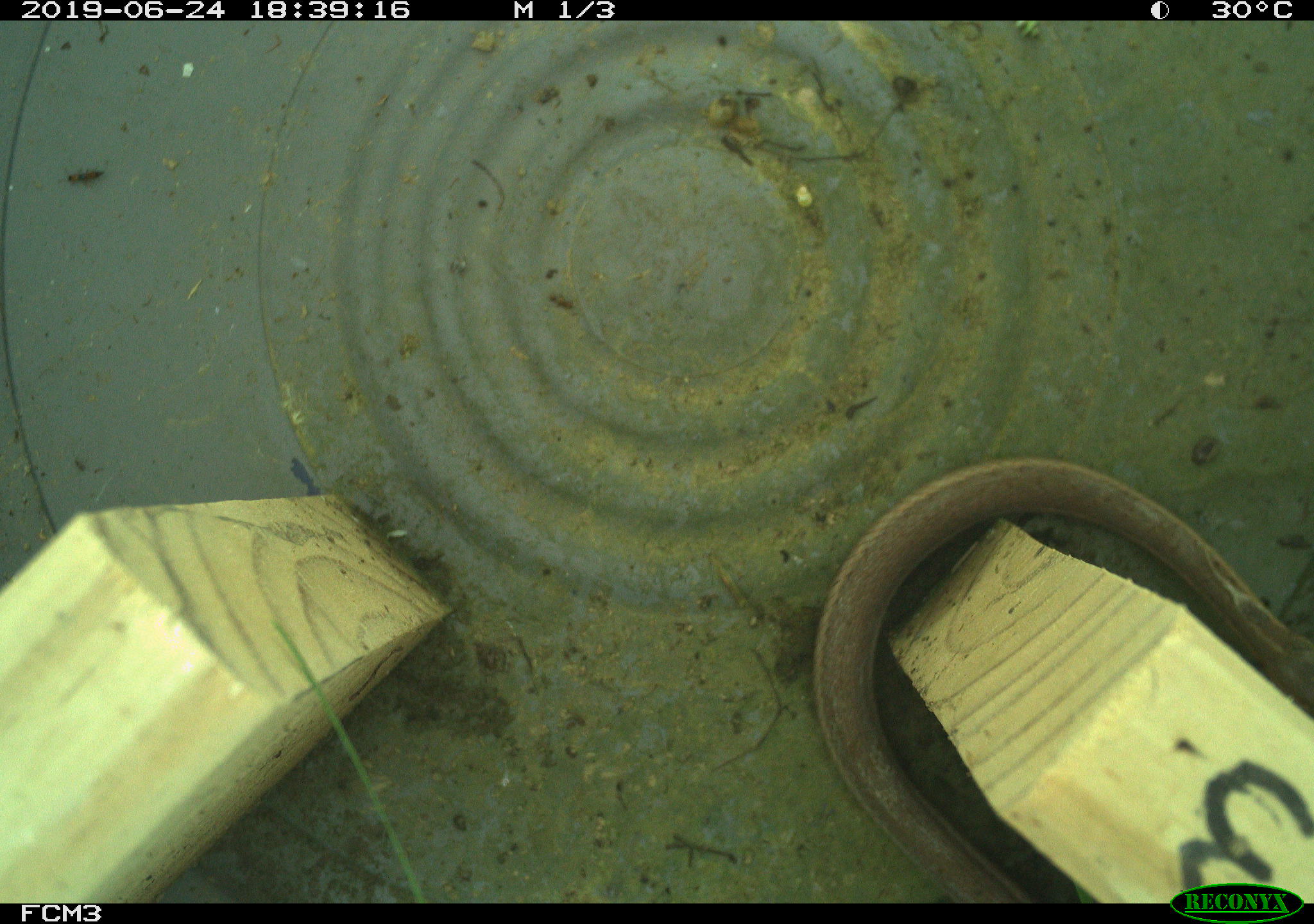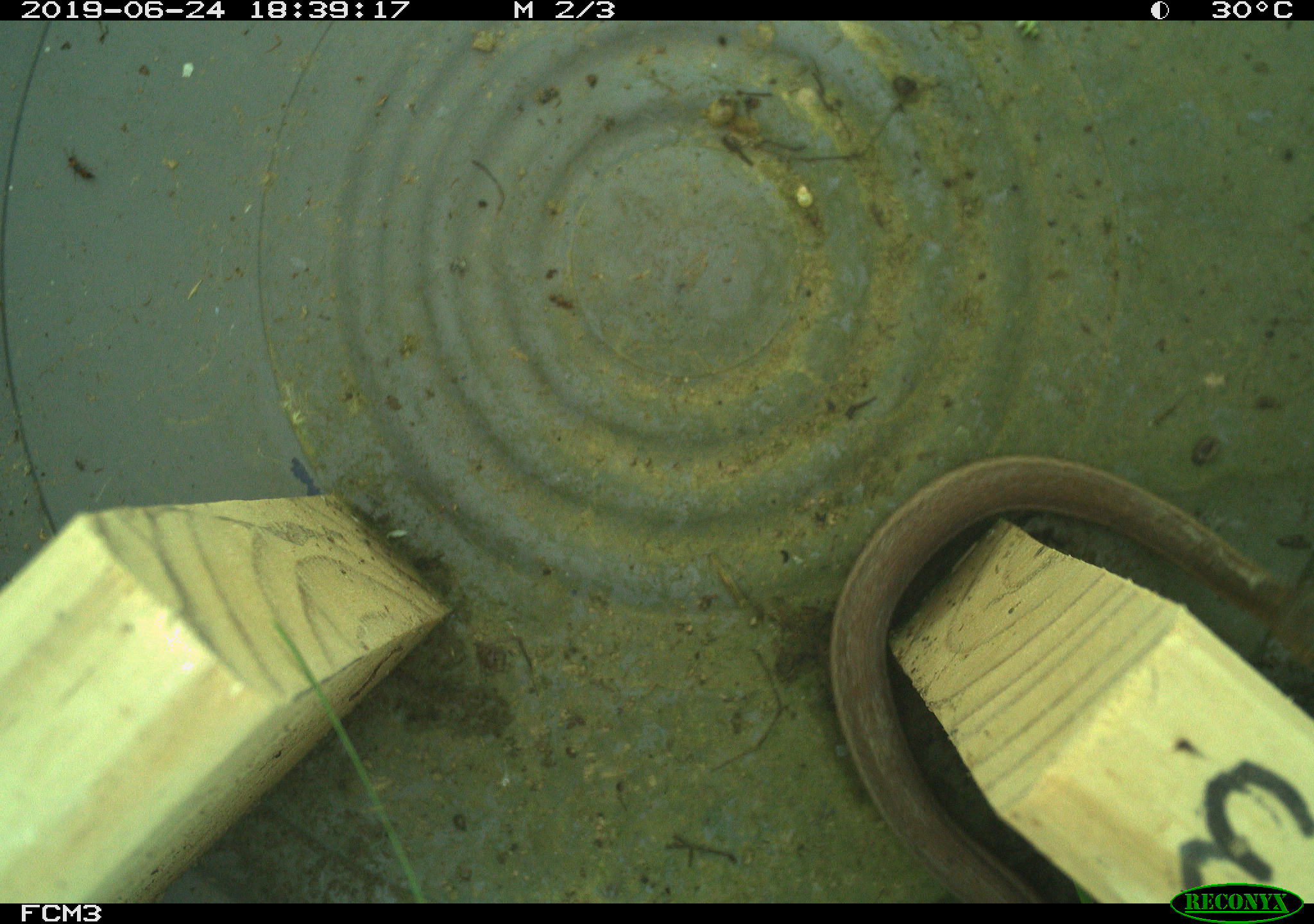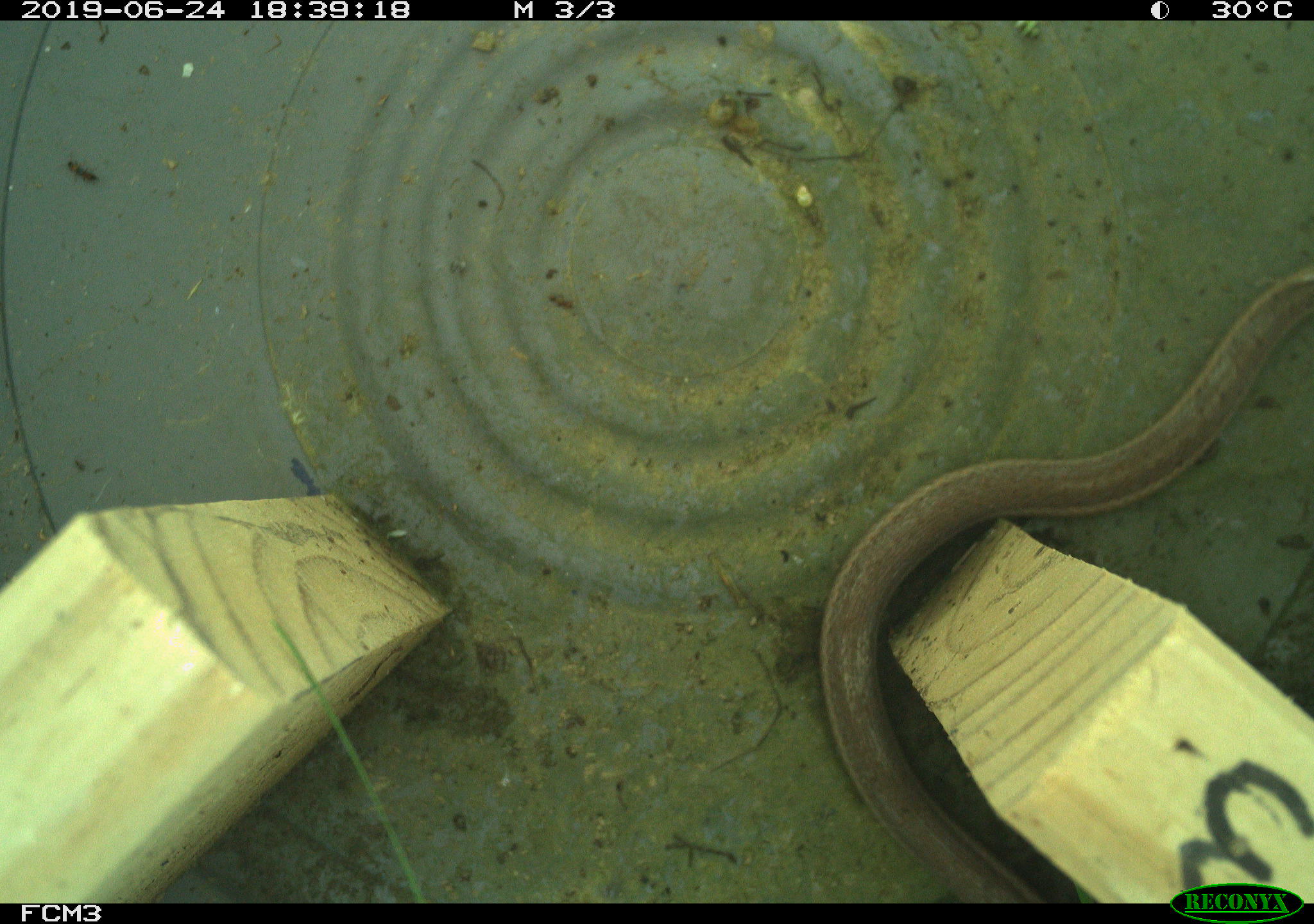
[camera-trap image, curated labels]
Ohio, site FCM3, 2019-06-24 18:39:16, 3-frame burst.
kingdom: Animalia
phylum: Chordata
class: Reptilia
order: Squamata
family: Colubridae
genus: Thamnophis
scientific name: Thamnophis sirtalis sirtalis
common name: eastern gartersnake